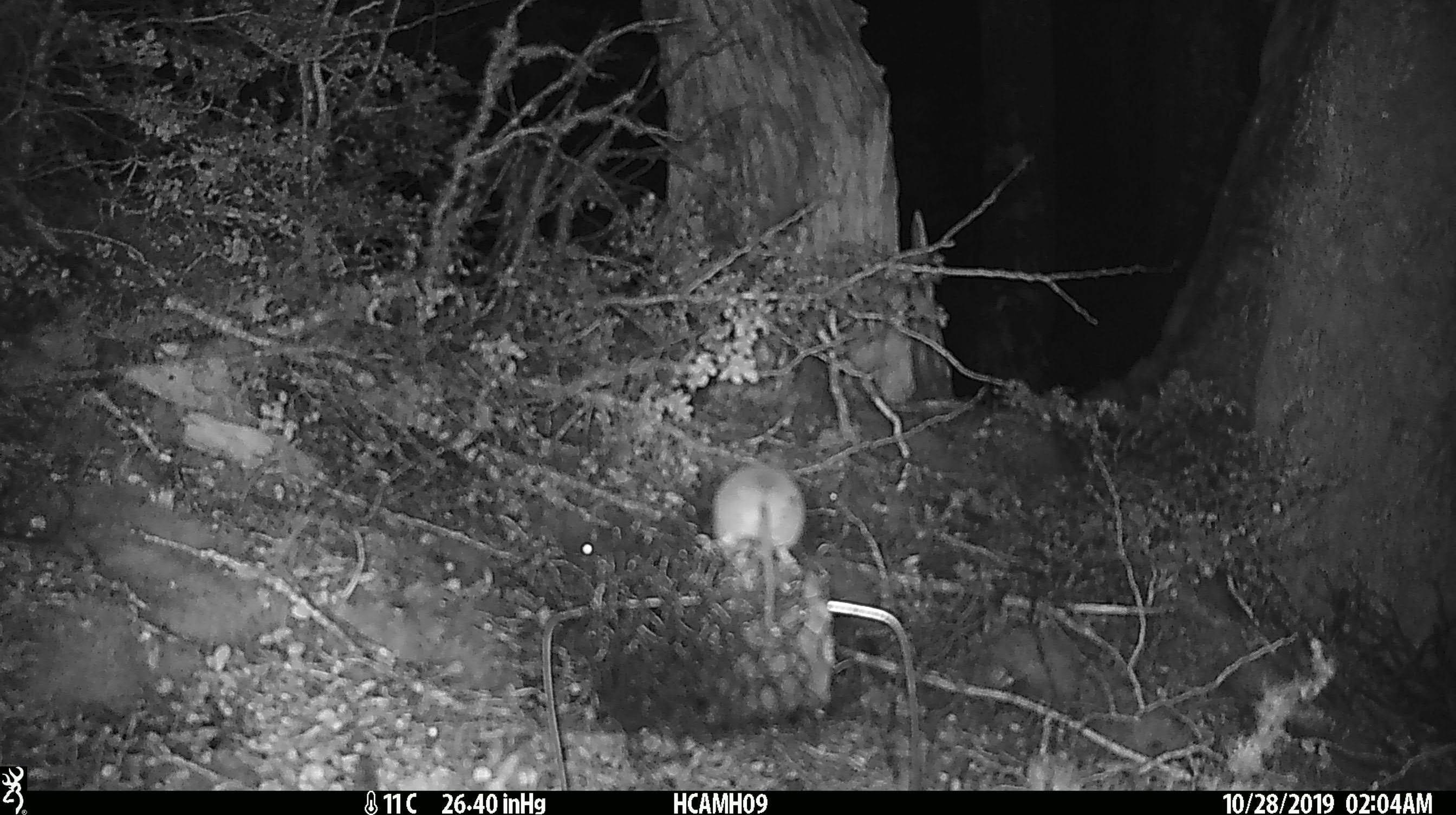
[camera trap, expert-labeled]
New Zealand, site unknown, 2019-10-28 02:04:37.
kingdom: Animalia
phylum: Chordata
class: Mammalia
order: Rodentia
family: Muridae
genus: Mus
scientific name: Mus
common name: mouse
Mouse (Mus).